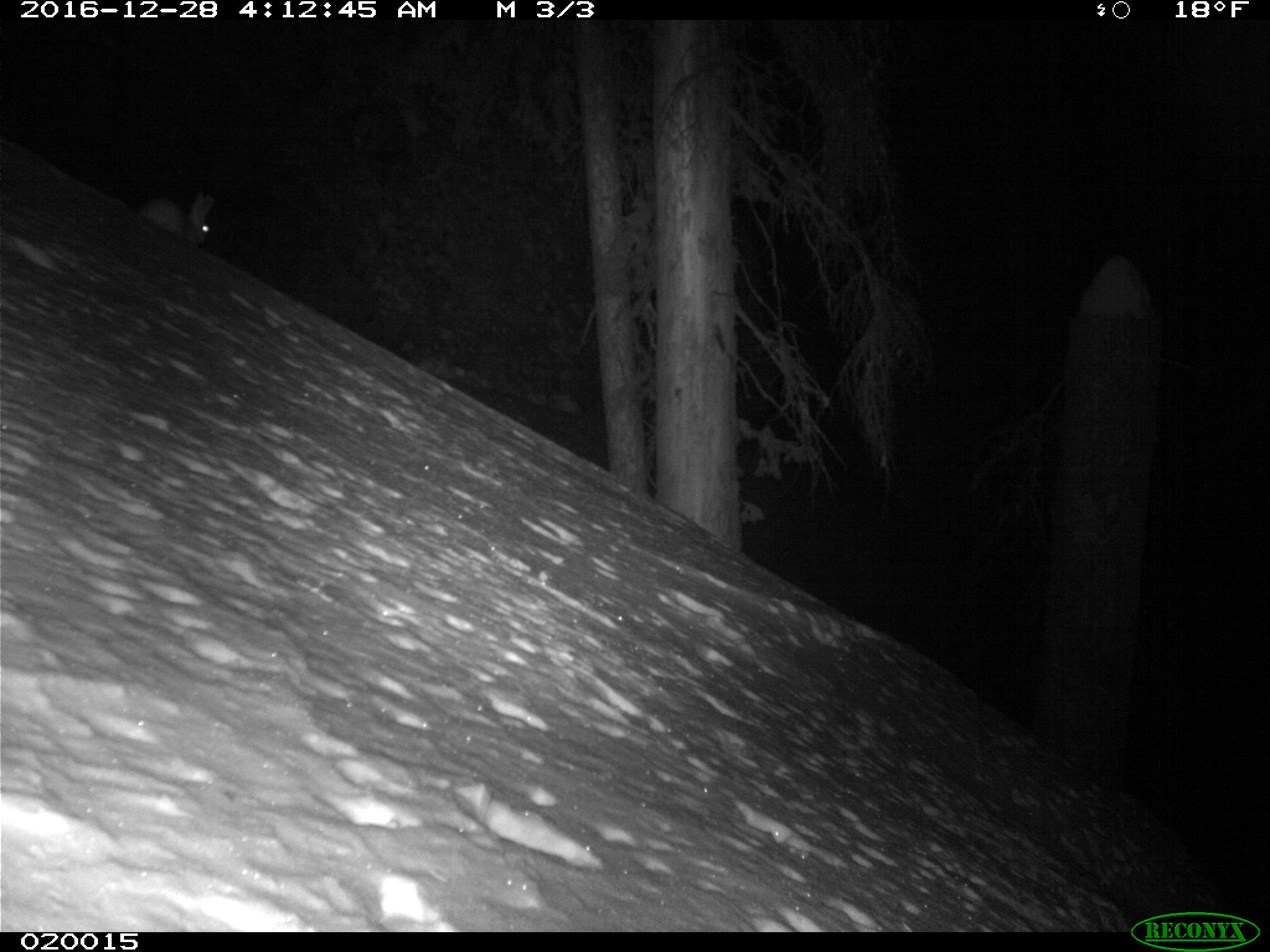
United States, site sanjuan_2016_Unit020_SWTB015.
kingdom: Animalia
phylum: Chordata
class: Mammalia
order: Lagomorpha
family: Leporidae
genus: Lepus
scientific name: Lepus americanus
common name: snowshoe hare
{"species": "Lepus americanus (snowshoe hare)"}